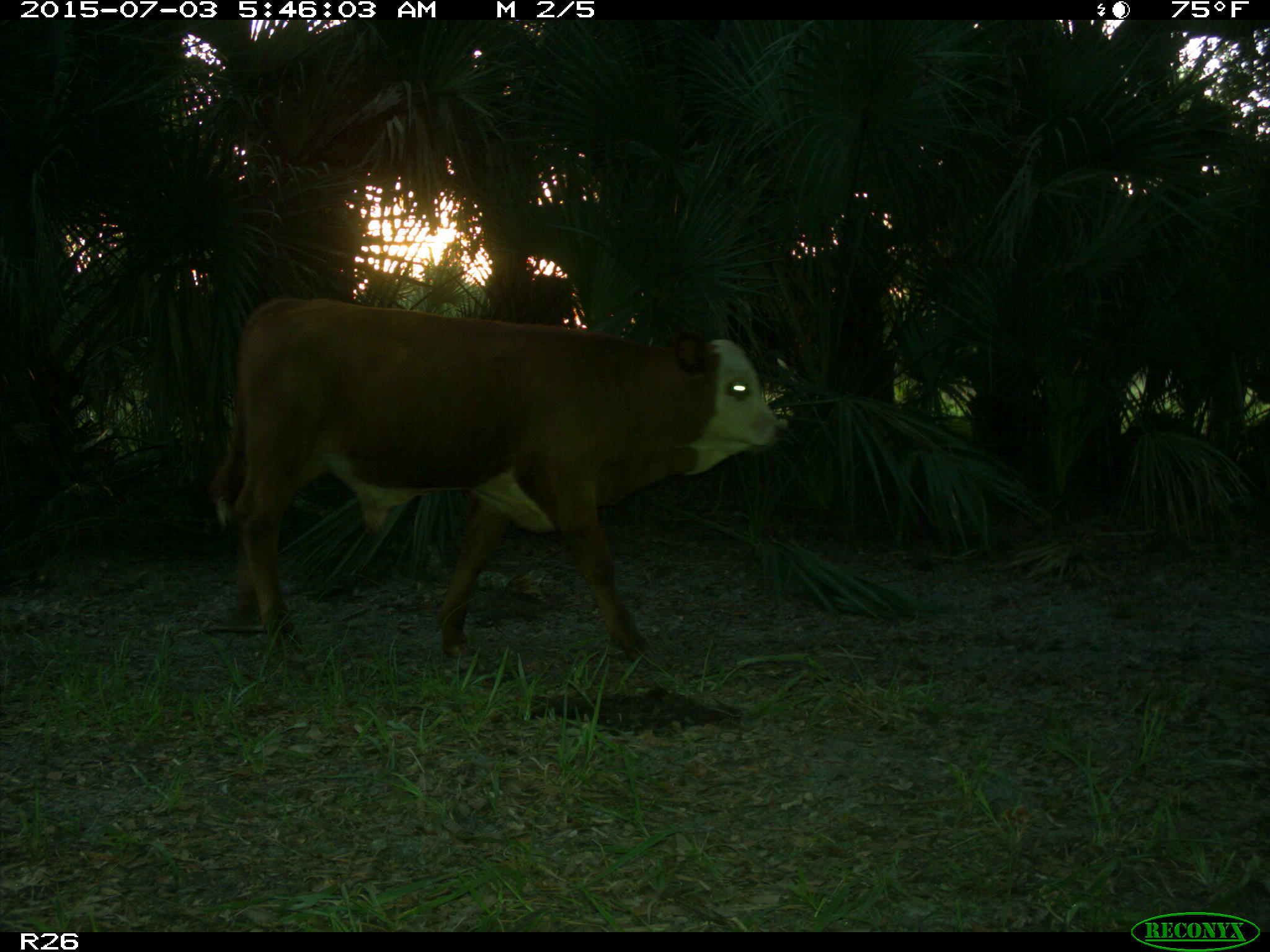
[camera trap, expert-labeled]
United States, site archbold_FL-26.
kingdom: Animalia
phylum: Chordata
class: Mammalia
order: Artiodactyla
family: Bovidae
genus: Bos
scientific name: Bos taurus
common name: domestic cow